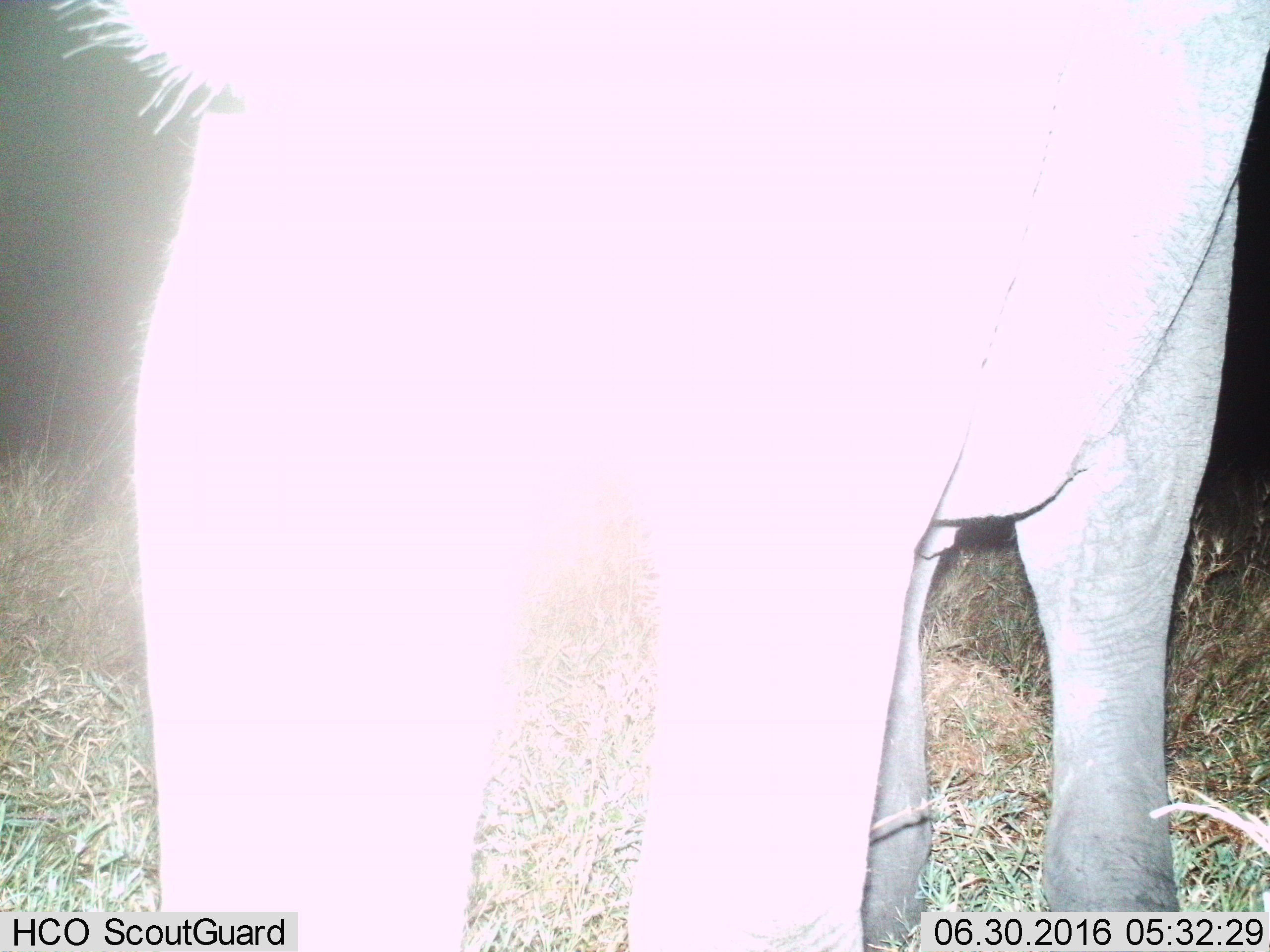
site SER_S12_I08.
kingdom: Animalia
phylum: Chordata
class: Mammalia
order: Proboscidea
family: Elephantidae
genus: Loxodonta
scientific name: Loxodonta africana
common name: african bush elephant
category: elephant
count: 1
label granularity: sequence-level